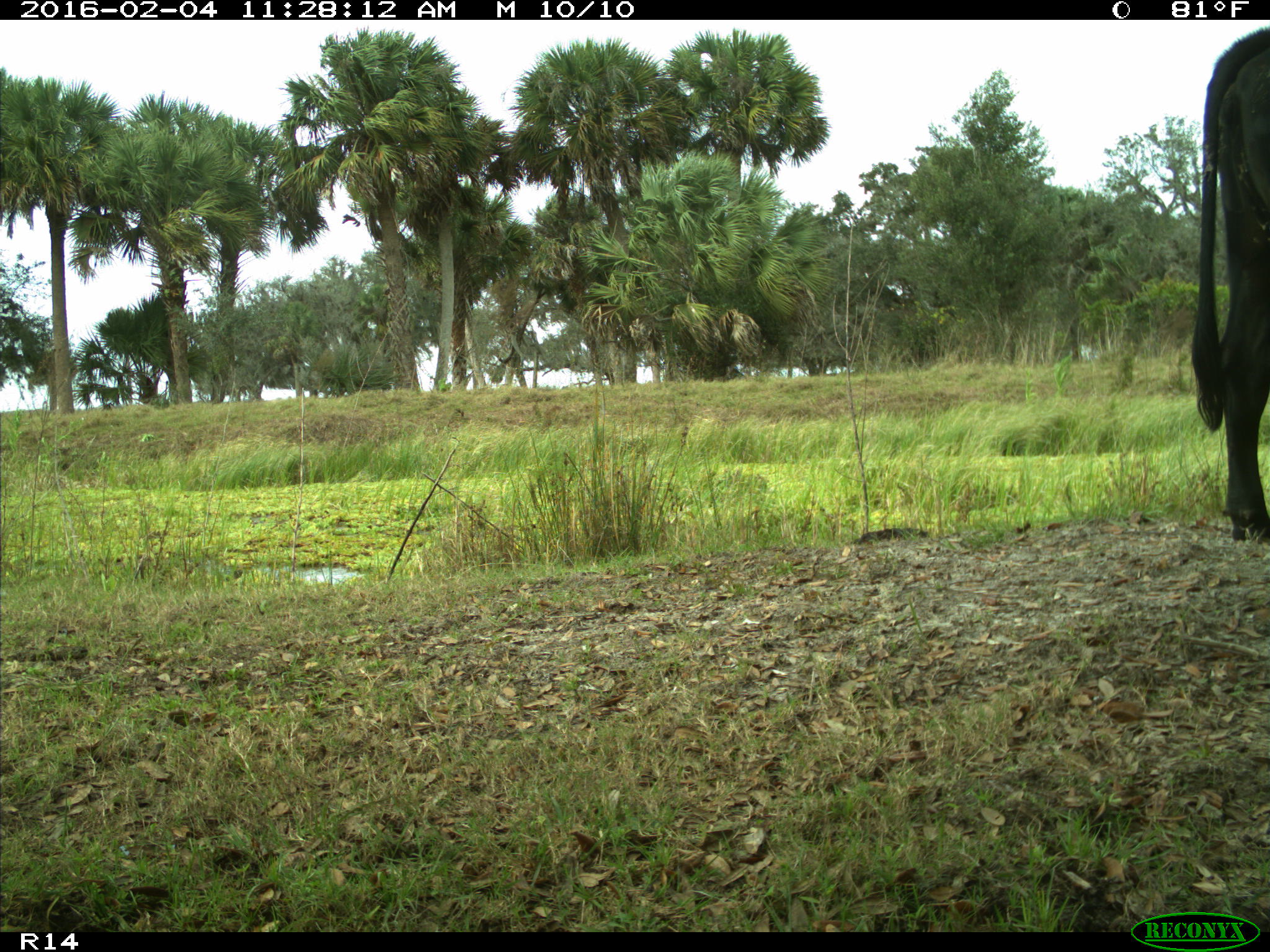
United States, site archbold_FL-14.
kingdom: Animalia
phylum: Chordata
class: Mammalia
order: Artiodactyla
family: Bovidae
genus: Bos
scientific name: Bos taurus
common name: domestic cow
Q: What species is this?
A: Bos taurus (domestic cow).